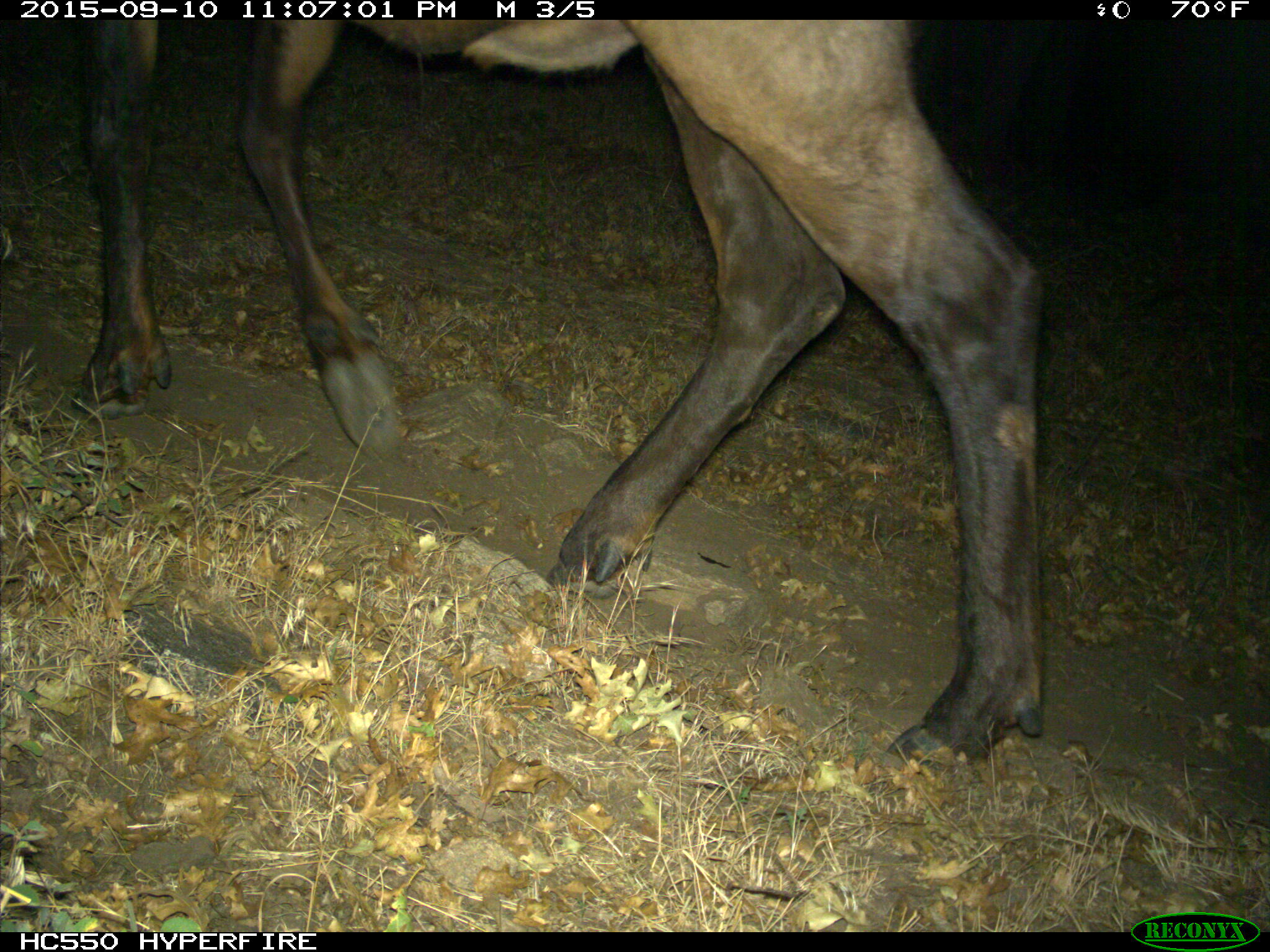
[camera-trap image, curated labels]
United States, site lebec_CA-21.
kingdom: Animalia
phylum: Chordata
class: Mammalia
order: Artiodactyla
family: Cervidae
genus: Cervus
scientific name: Cervus canadensis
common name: elk